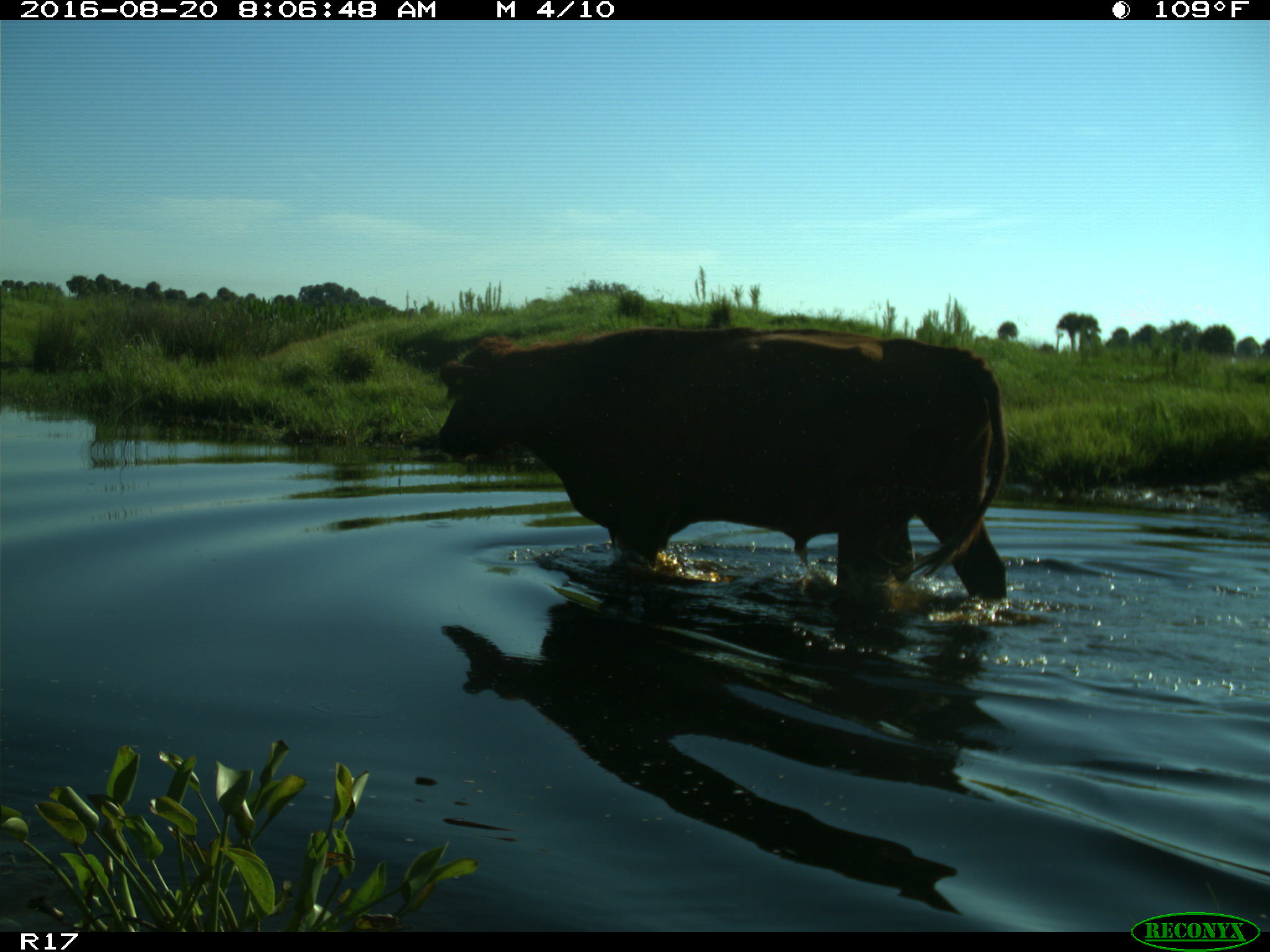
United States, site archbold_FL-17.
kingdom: Animalia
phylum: Chordata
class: Mammalia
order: Artiodactyla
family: Bovidae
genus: Bos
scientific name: Bos taurus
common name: domestic cow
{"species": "Bos taurus (domestic cow)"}